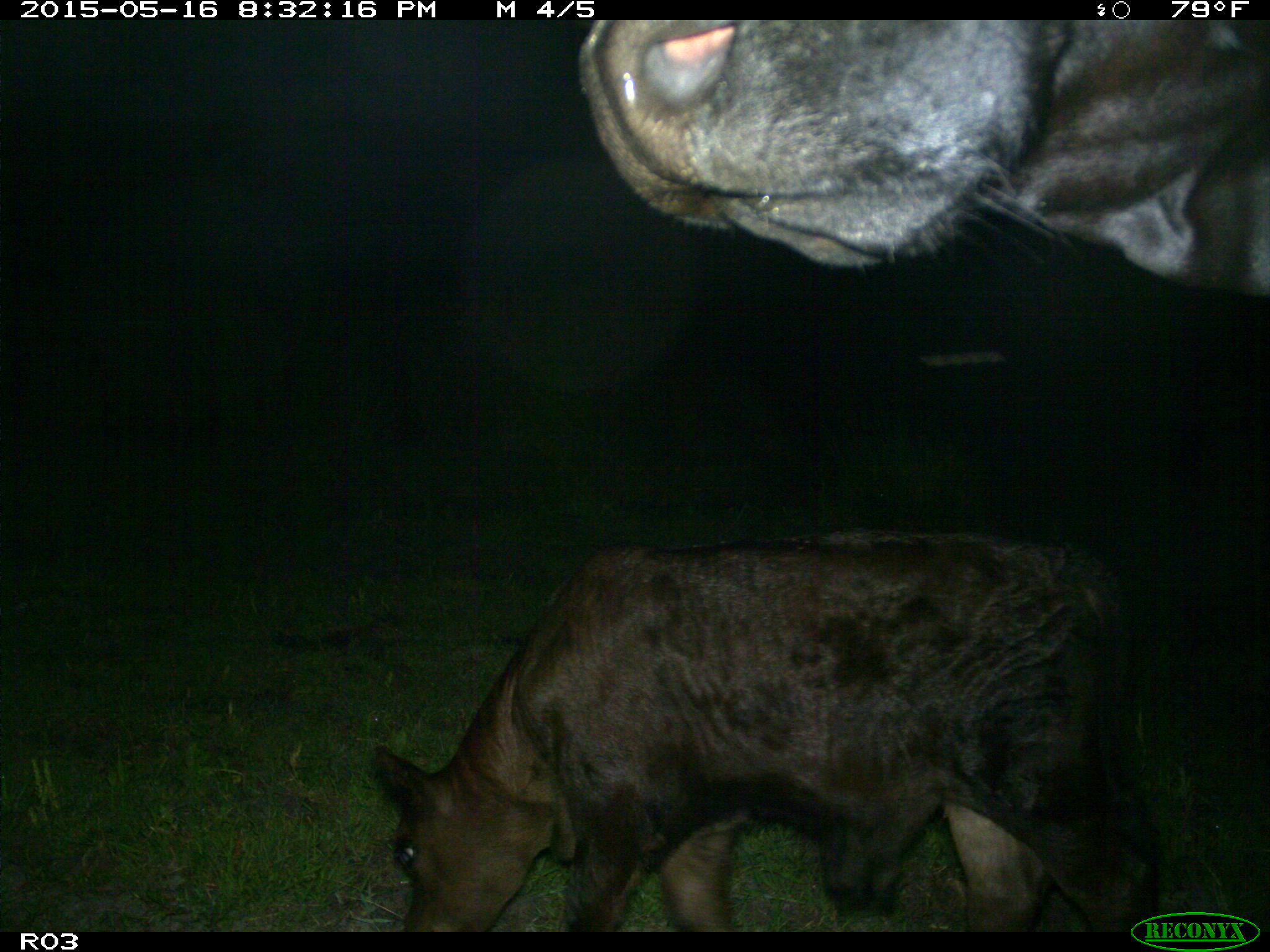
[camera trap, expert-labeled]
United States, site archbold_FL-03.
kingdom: Animalia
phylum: Chordata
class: Mammalia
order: Artiodactyla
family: Bovidae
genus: Bos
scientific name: Bos taurus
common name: domestic cow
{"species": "Bos taurus (domestic cow)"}